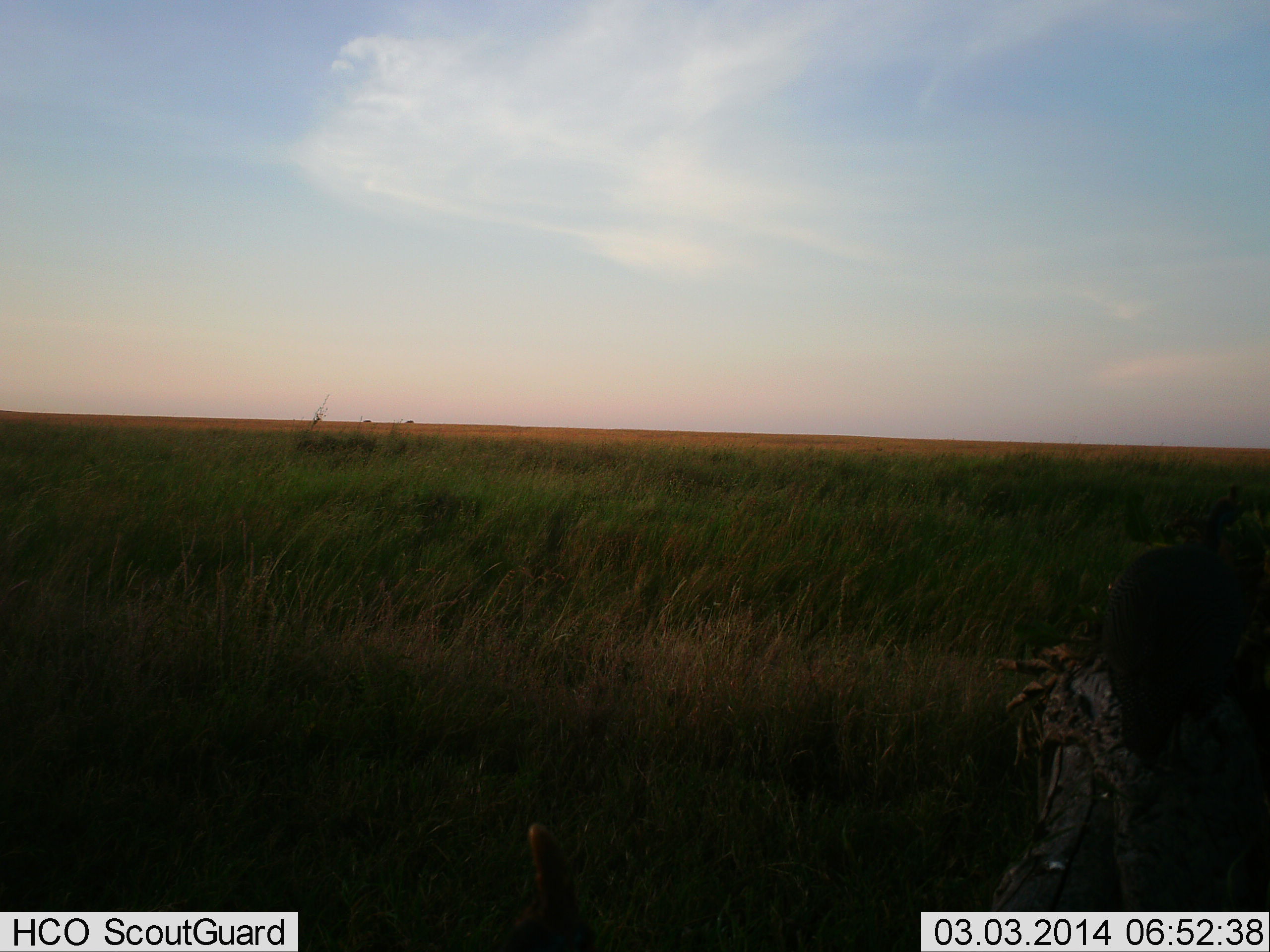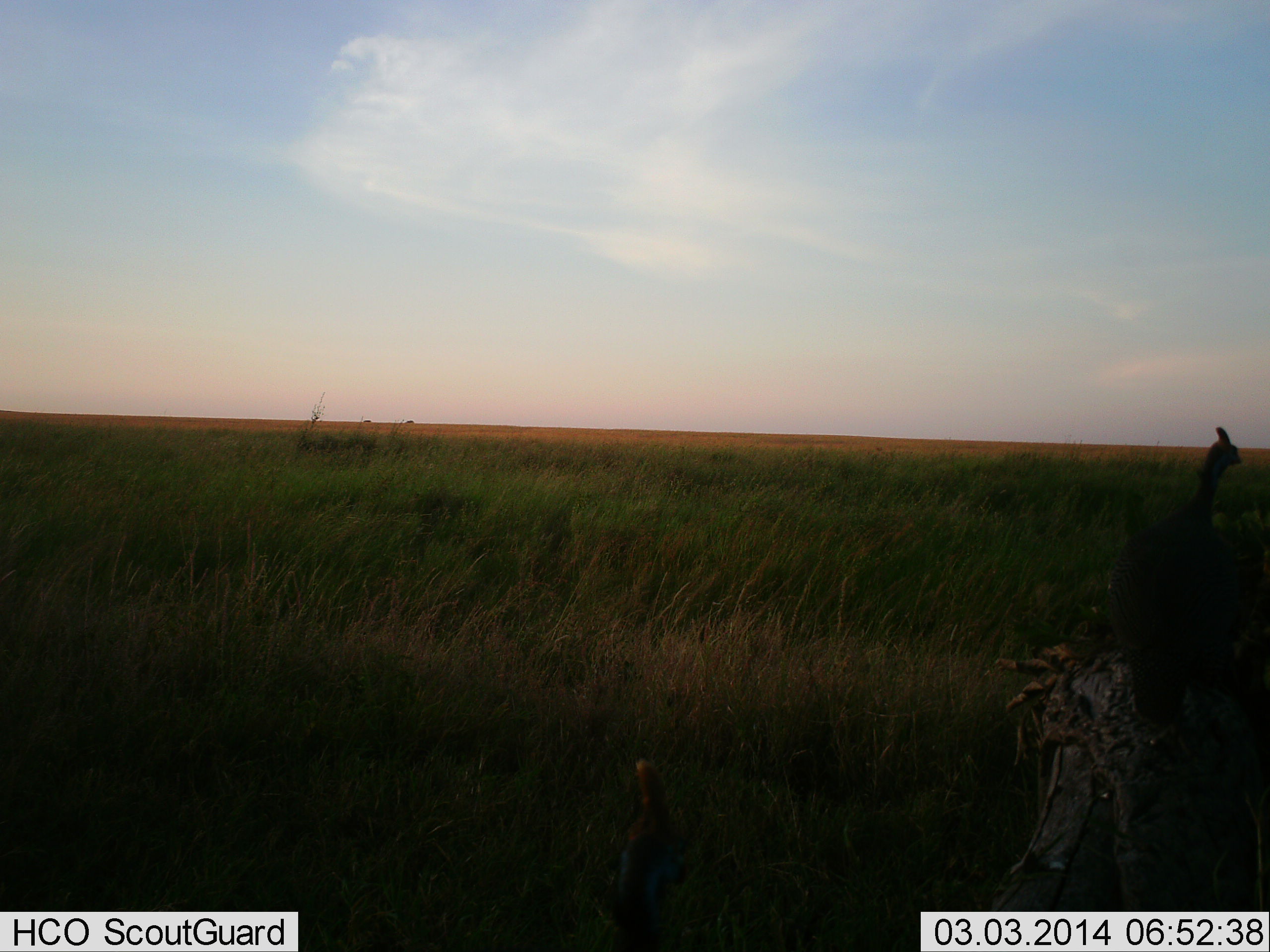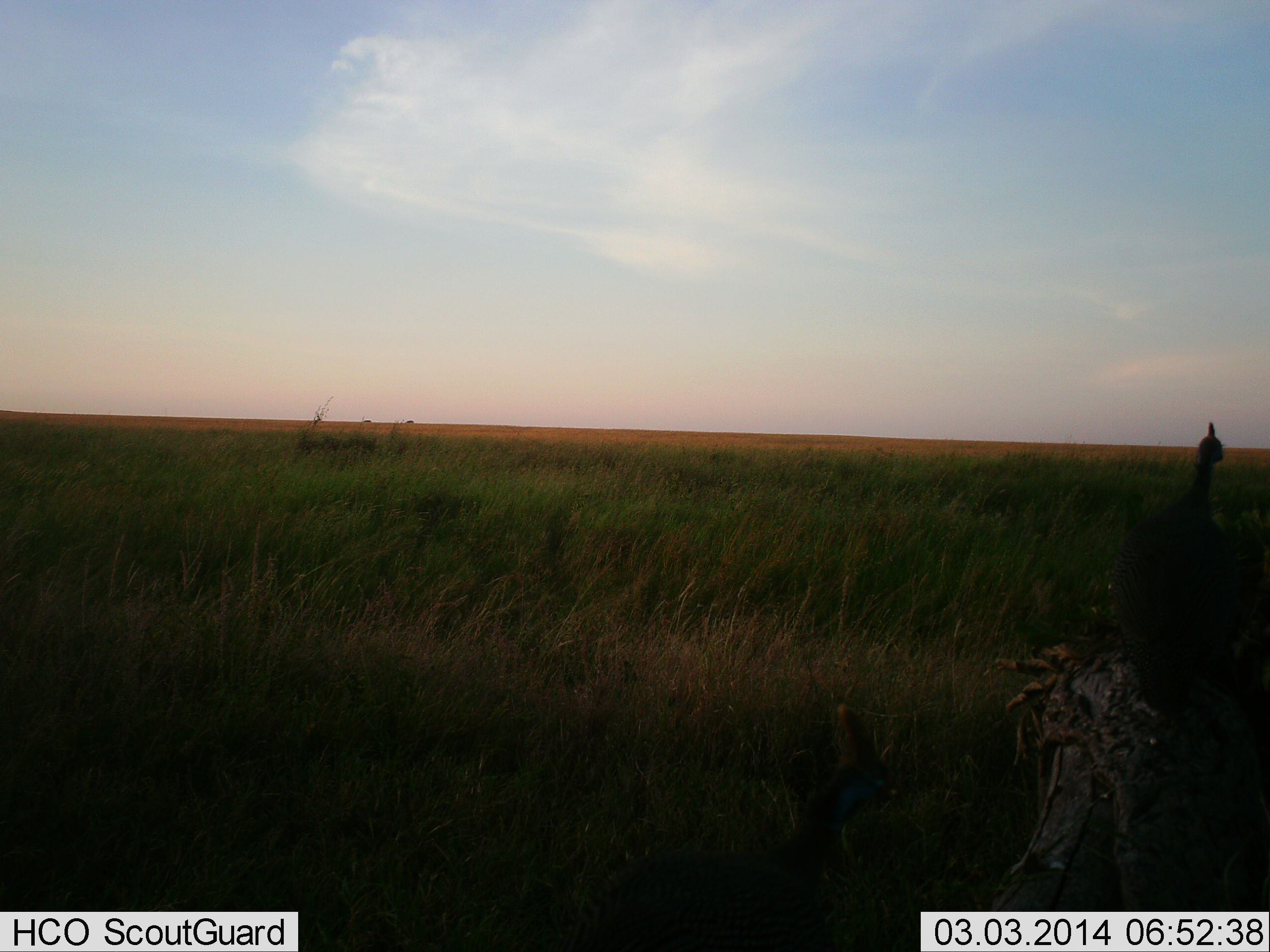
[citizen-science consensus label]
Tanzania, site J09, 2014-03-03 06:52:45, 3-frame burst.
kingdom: Animalia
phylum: Chordata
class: Aves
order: Galliformes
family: Numididae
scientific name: Numididae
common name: guinea fowl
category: guineafowl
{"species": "guineafowl (guinea fowl) (Numididae)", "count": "2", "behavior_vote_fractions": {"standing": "80%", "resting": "10%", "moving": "50%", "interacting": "0%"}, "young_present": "0%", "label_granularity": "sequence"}